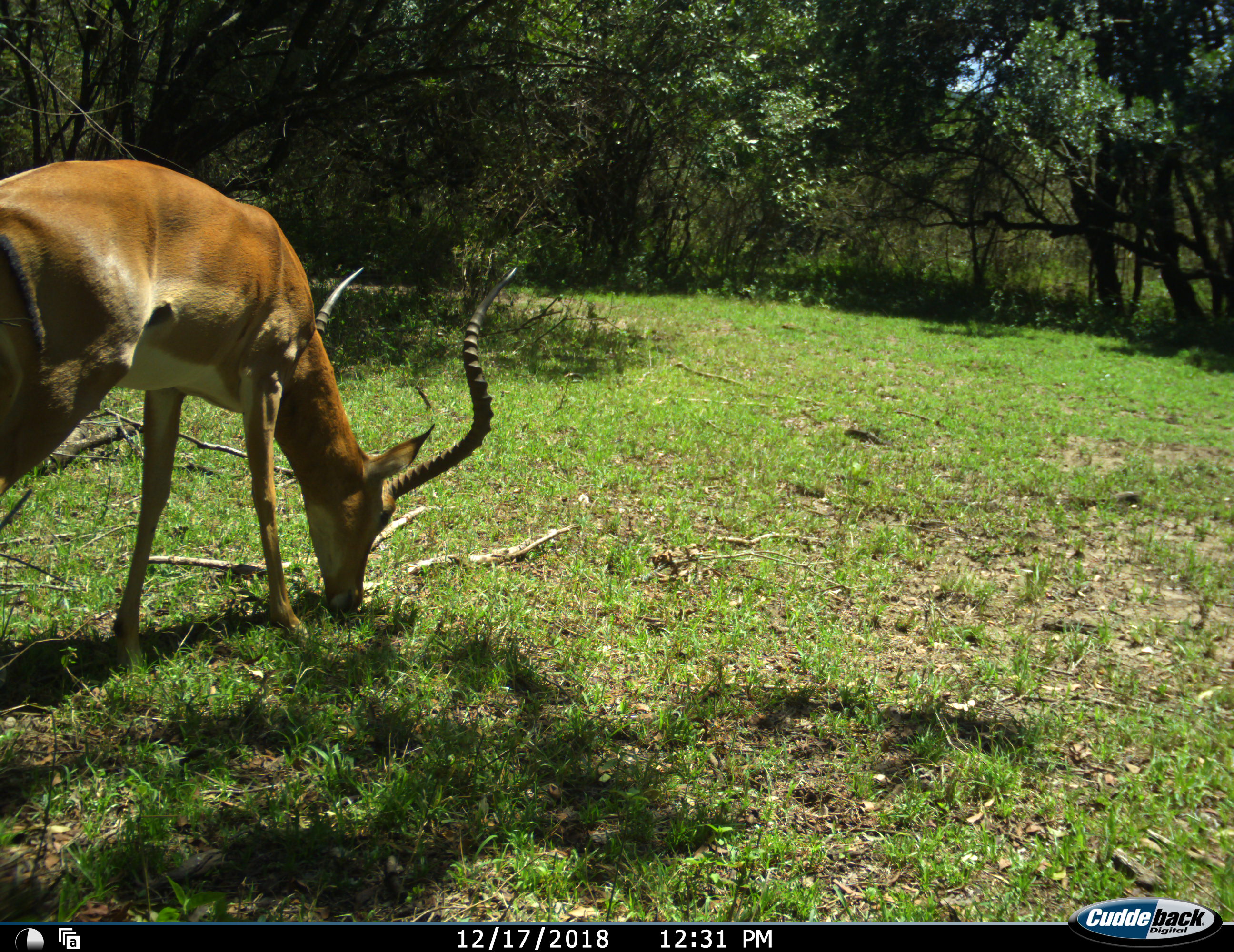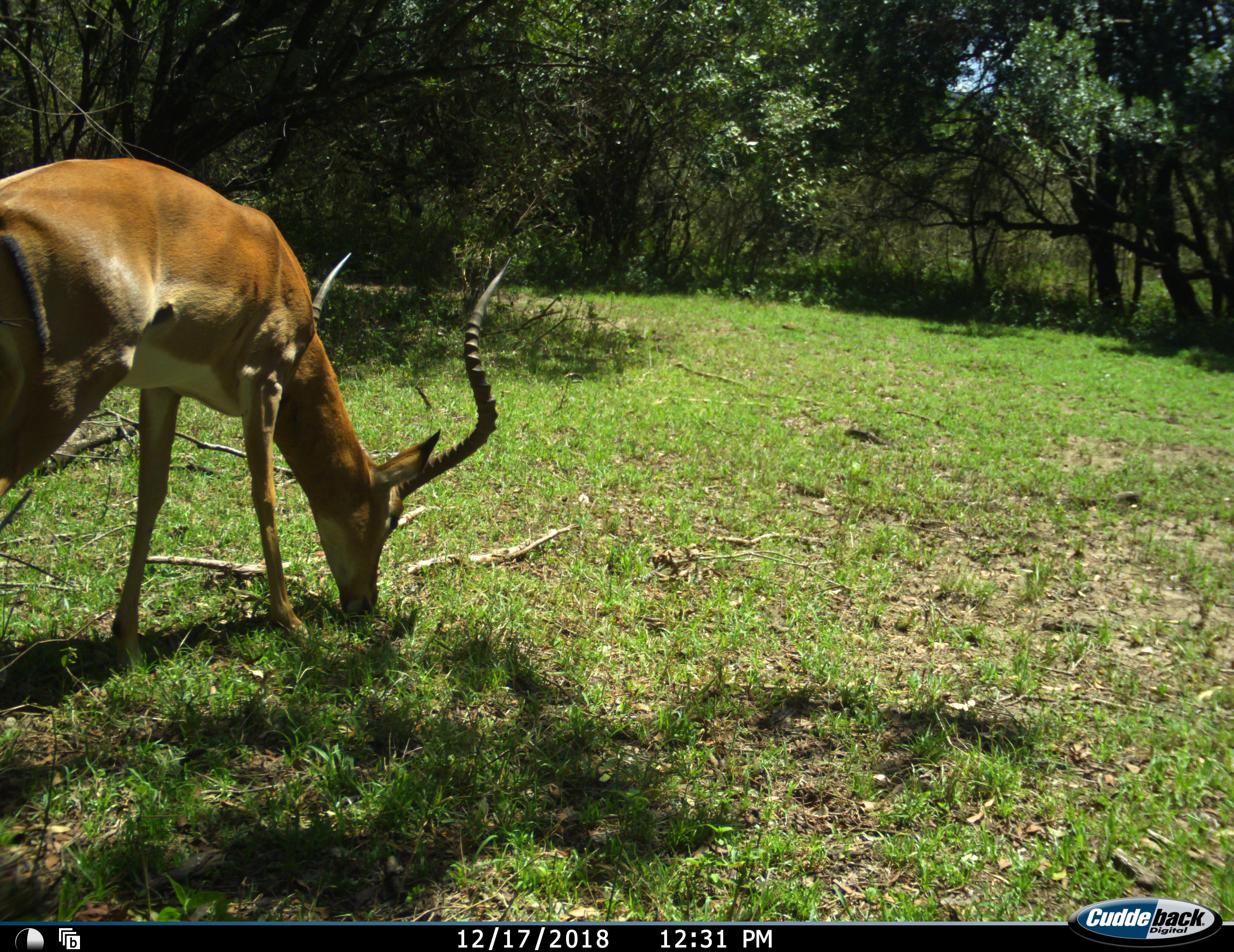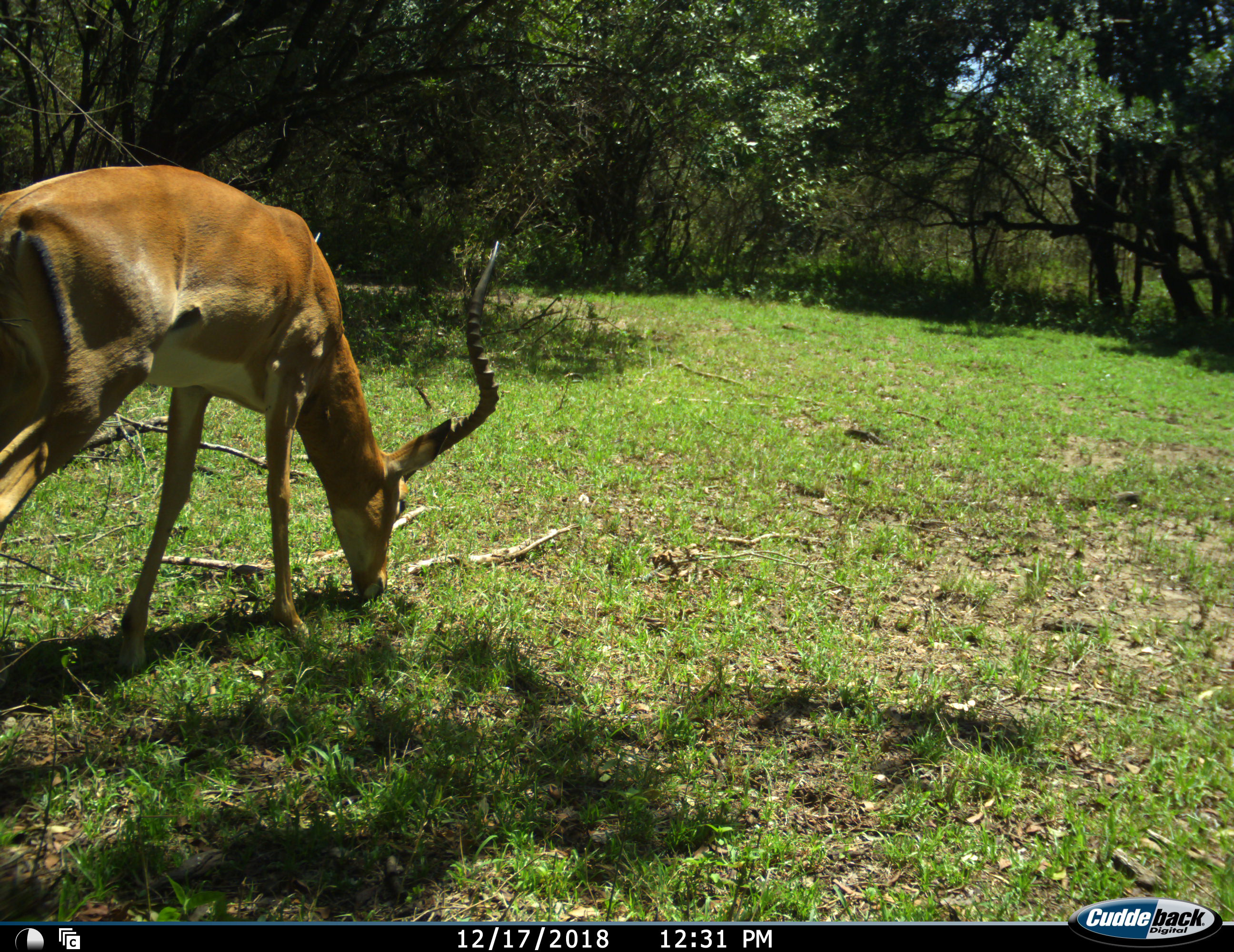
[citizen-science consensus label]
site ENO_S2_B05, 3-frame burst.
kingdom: Animalia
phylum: Chordata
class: Mammalia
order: Artiodactyla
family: Bovidae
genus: Aepyceros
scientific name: Aepyceros melampus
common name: impala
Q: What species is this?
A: Impala (Aepyceros melampus).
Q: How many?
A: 1.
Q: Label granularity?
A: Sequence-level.